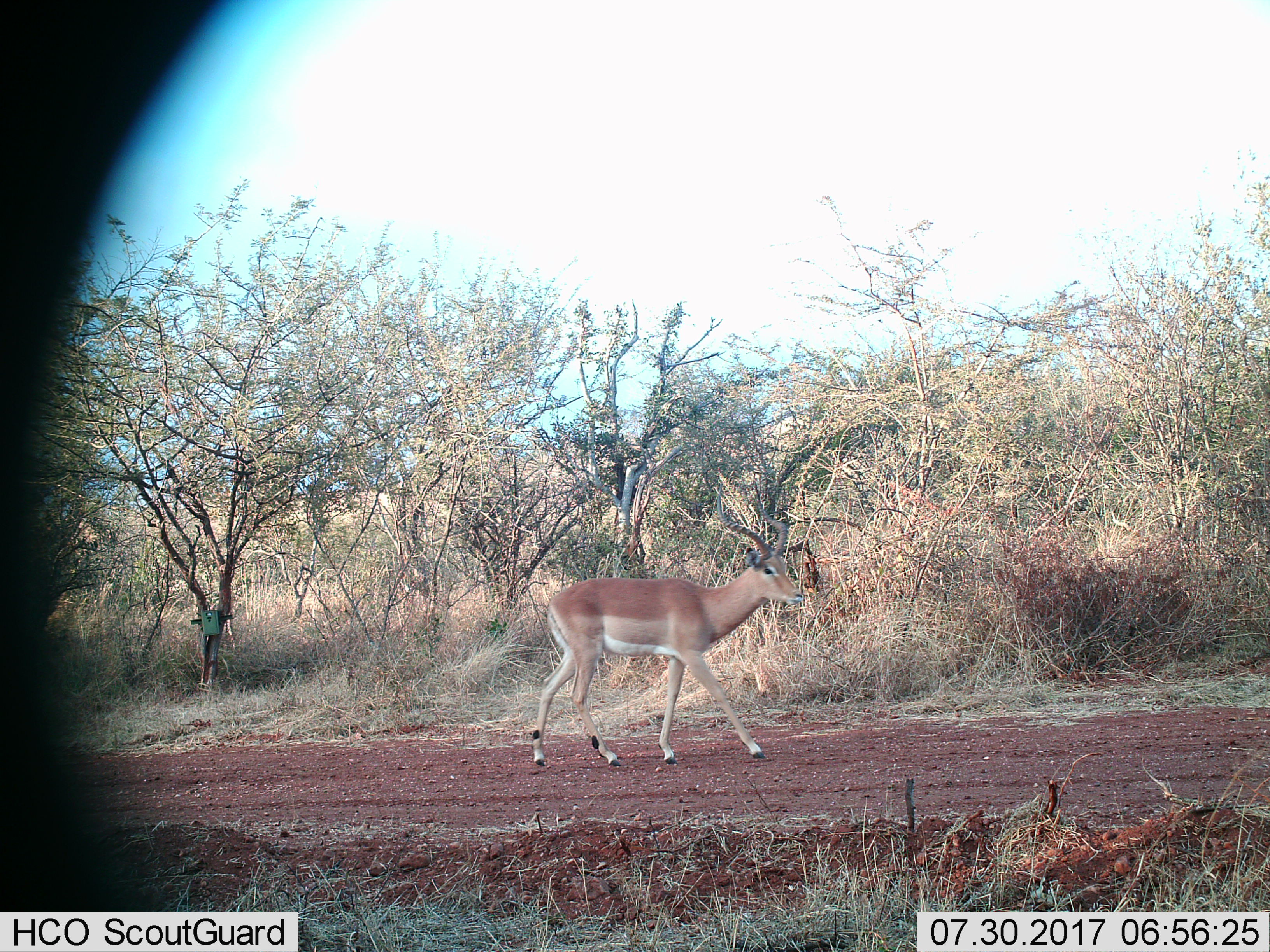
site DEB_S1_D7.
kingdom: Animalia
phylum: Chordata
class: Mammalia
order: Artiodactyla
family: Bovidae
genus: Aepyceros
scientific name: Aepyceros melampus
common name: impala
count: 1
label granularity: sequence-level